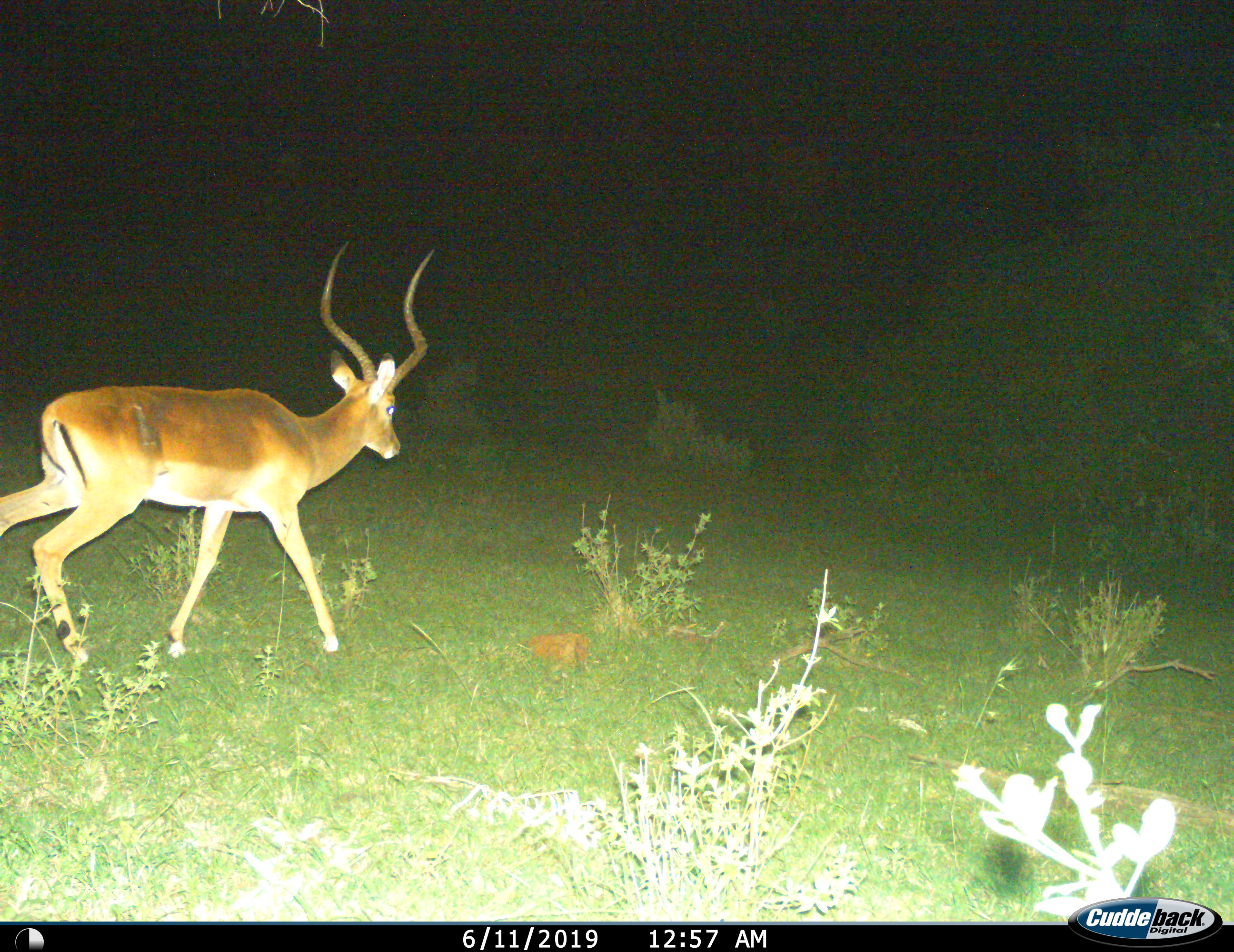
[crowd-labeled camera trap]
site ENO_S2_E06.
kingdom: Animalia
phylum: Chordata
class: Mammalia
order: Artiodactyla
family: Bovidae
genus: Aepyceros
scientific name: Aepyceros melampus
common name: impala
Impala (Aepyceros melampus), count 1. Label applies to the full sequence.